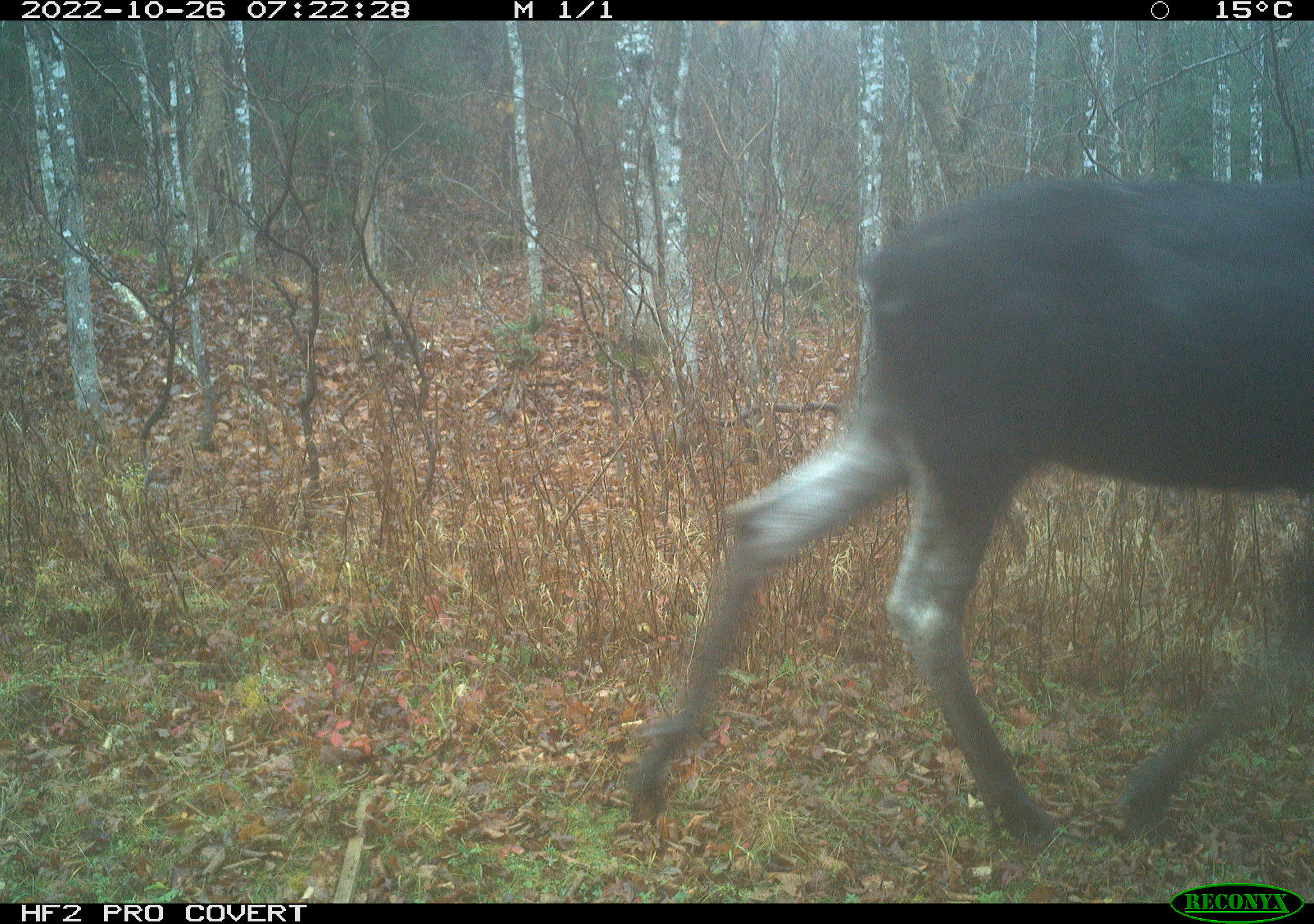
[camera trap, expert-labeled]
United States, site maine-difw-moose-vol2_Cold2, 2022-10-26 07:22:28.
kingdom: Animalia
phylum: Chordata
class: Mammalia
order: Artiodactyla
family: Cervidae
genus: Alces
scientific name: Alces alces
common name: moose